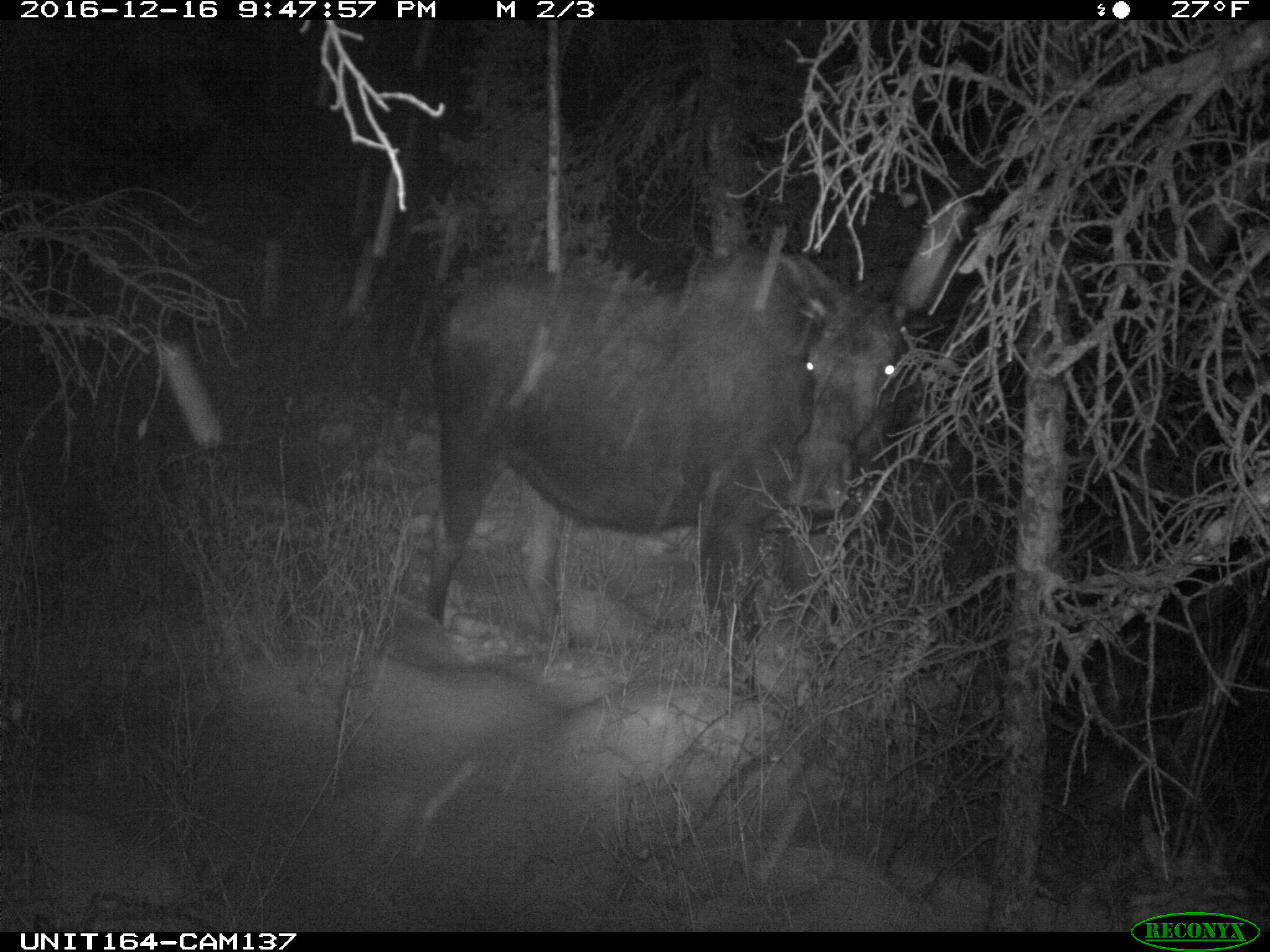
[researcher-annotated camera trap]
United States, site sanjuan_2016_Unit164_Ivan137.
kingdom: Animalia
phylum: Chordata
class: Mammalia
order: Artiodactyla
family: Cervidae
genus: Alces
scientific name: Alces alces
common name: moose